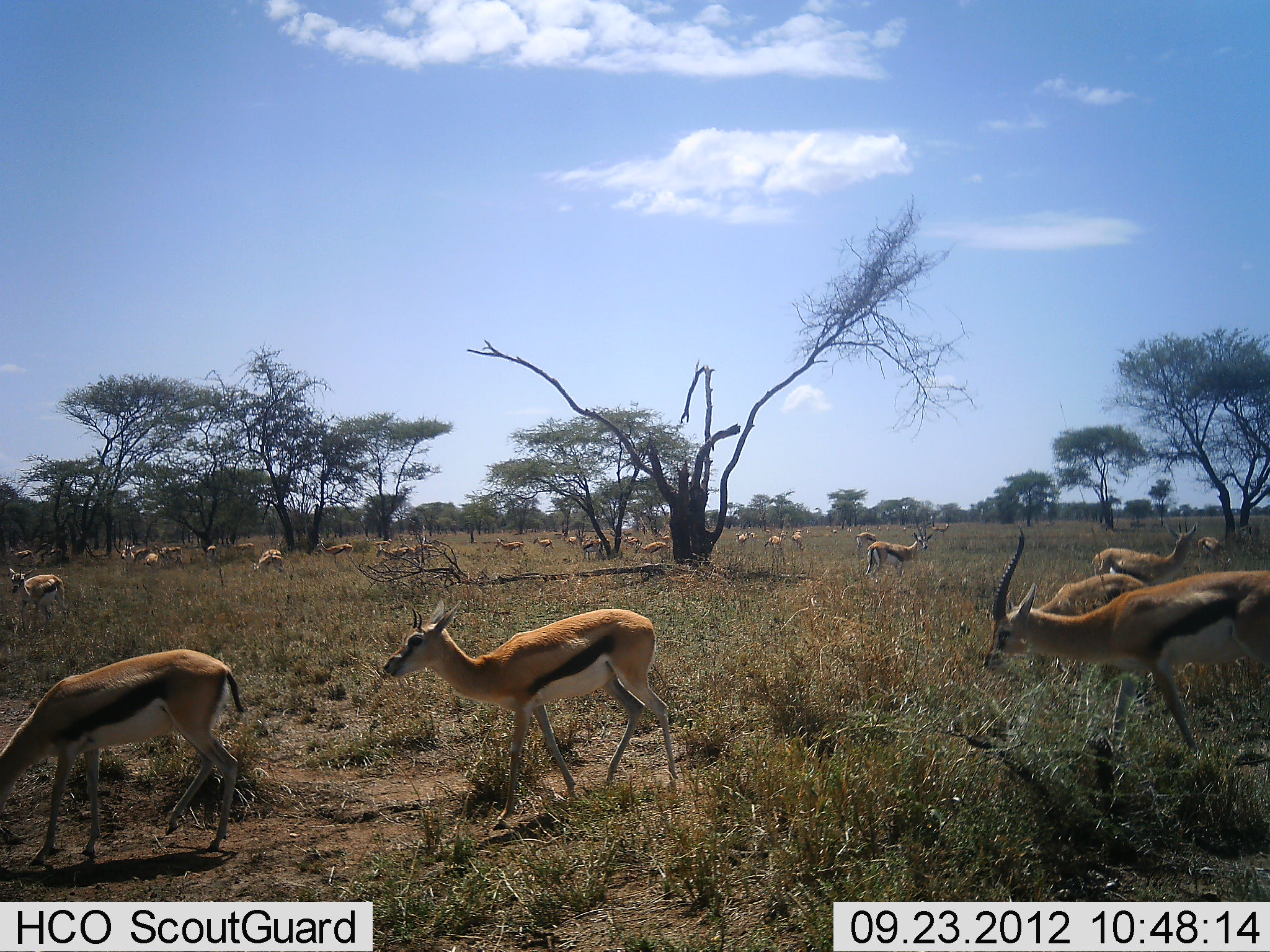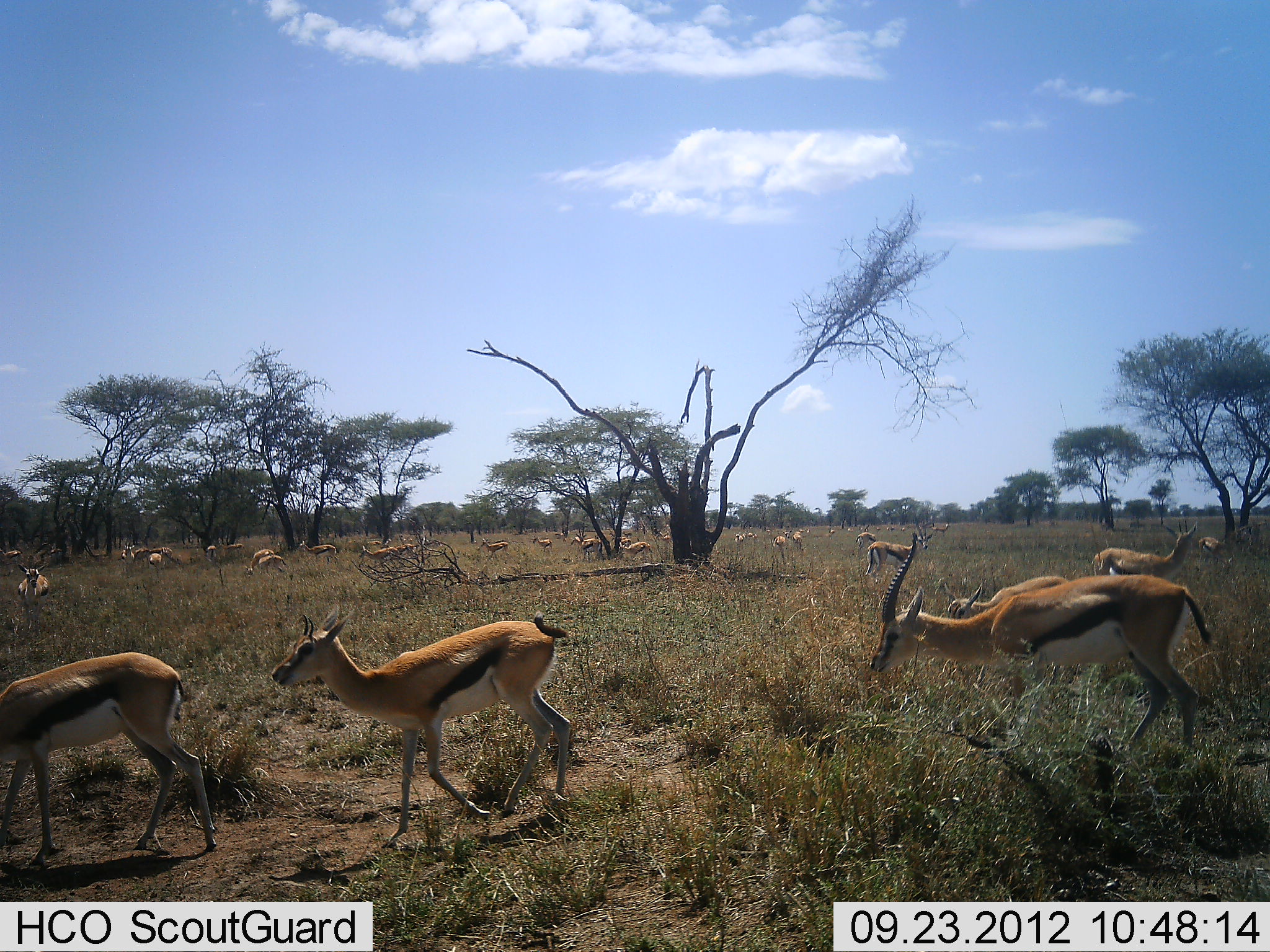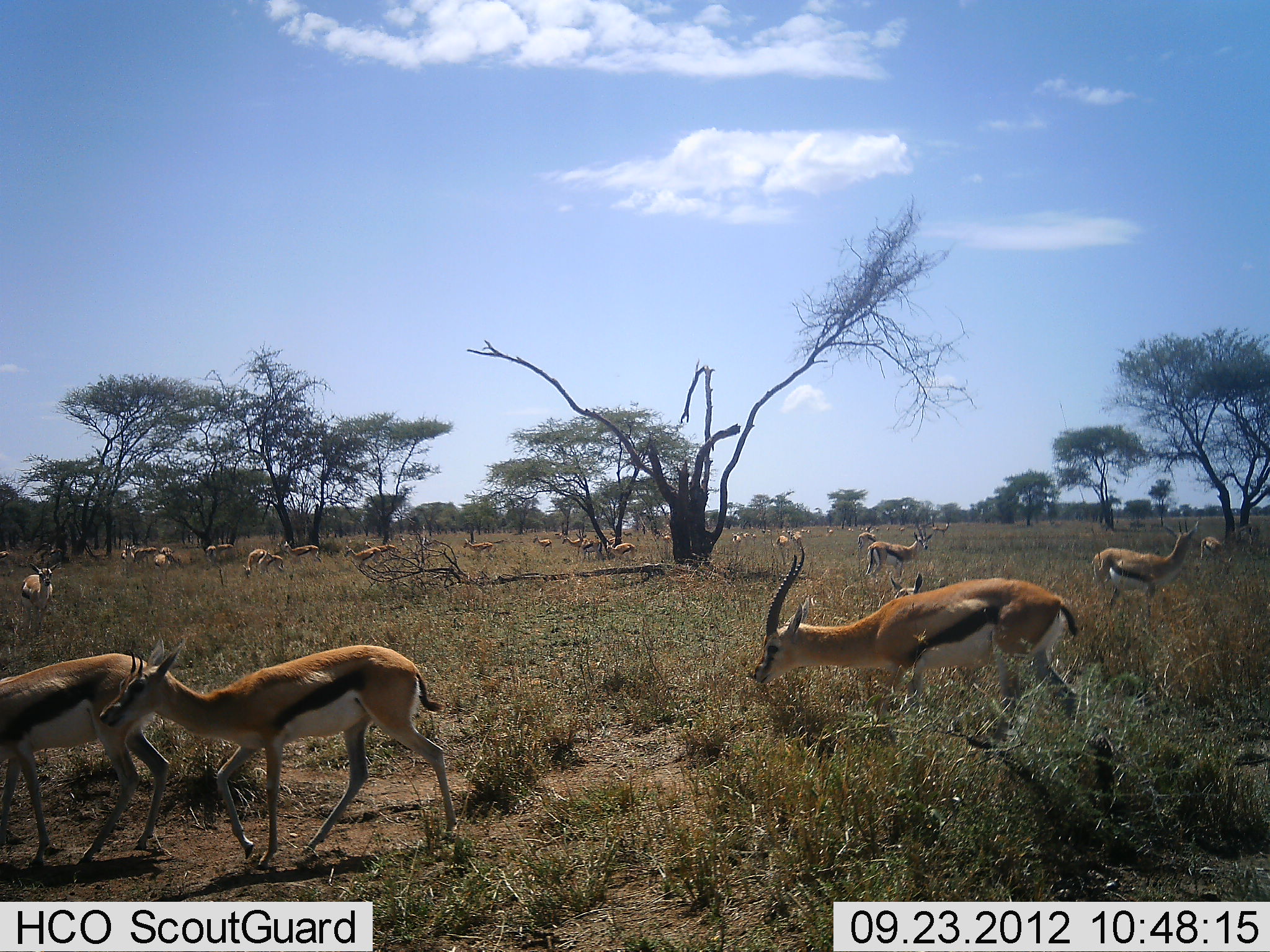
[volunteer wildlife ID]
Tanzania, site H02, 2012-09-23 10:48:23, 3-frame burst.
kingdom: Animalia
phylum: Chordata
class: Mammalia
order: Artiodactyla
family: Bovidae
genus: Eudorcas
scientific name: Eudorcas thomsonii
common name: thomson's gazelle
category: gazellethomsons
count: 11-50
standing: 60%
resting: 10%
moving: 100%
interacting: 0%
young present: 20%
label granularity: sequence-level